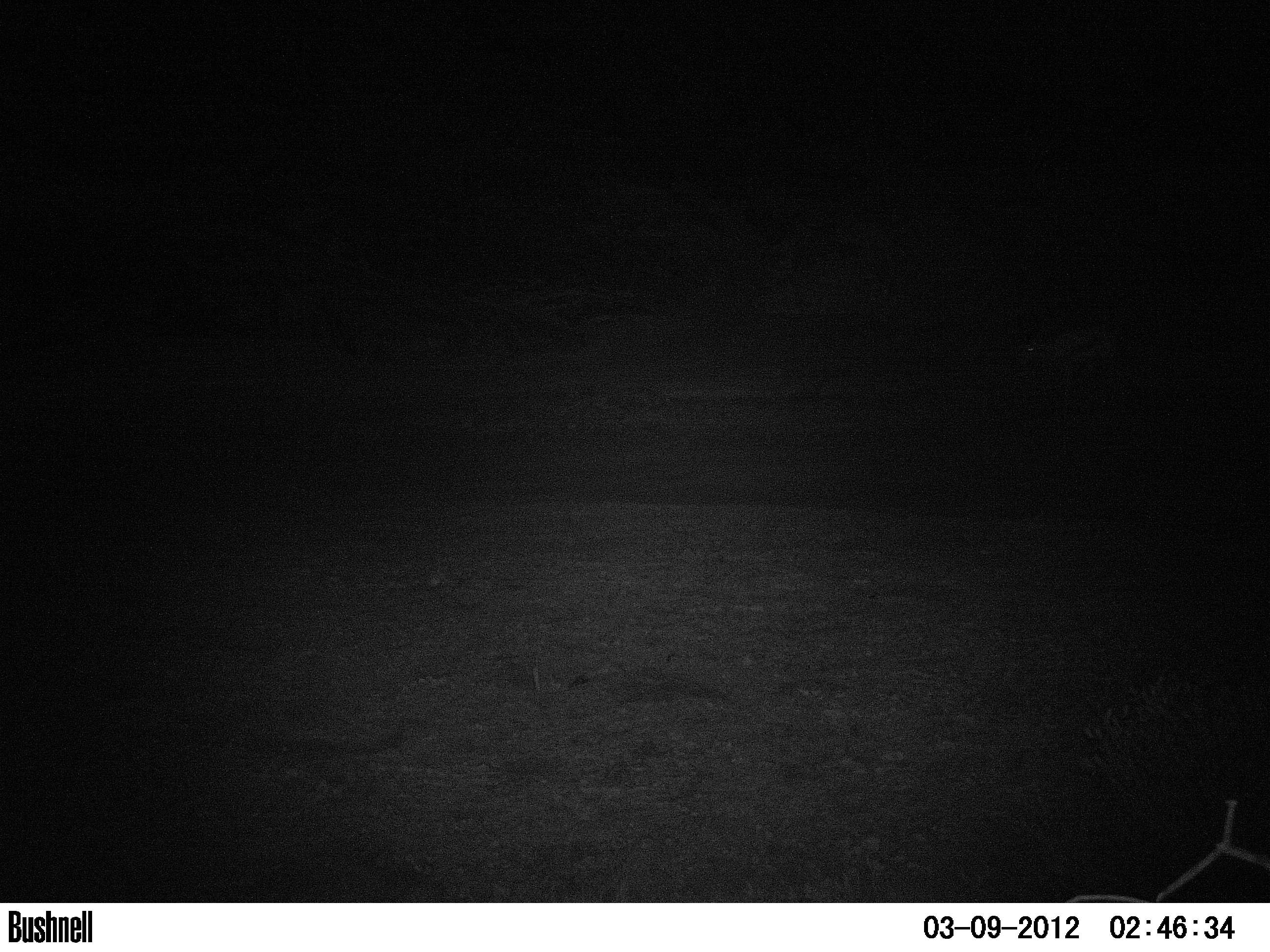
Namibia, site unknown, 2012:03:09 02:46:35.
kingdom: Animalia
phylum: Chordata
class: Mammalia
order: Artiodactyla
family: Bovidae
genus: Antidorcas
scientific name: Antidorcas marsupialis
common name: springbok